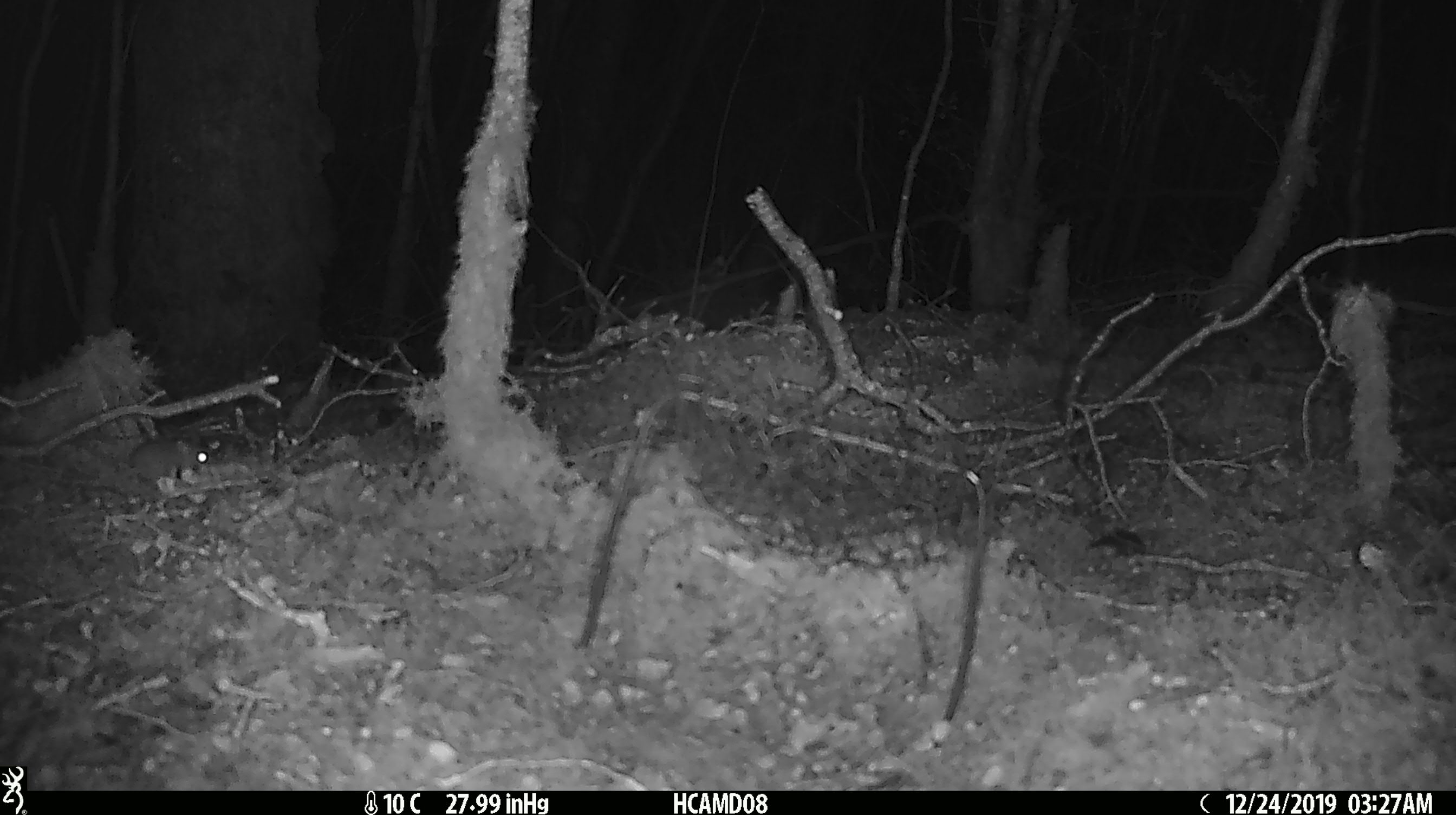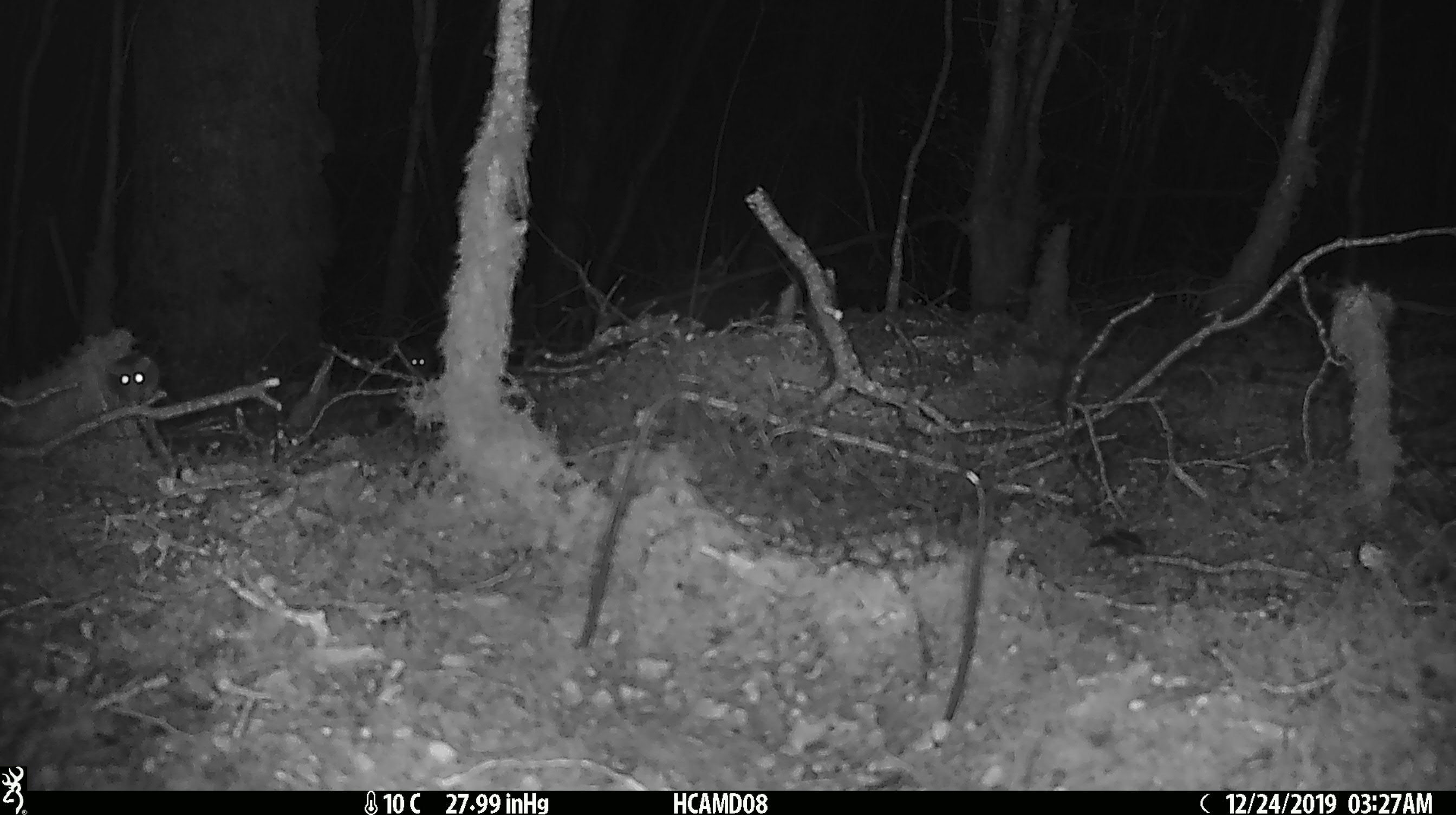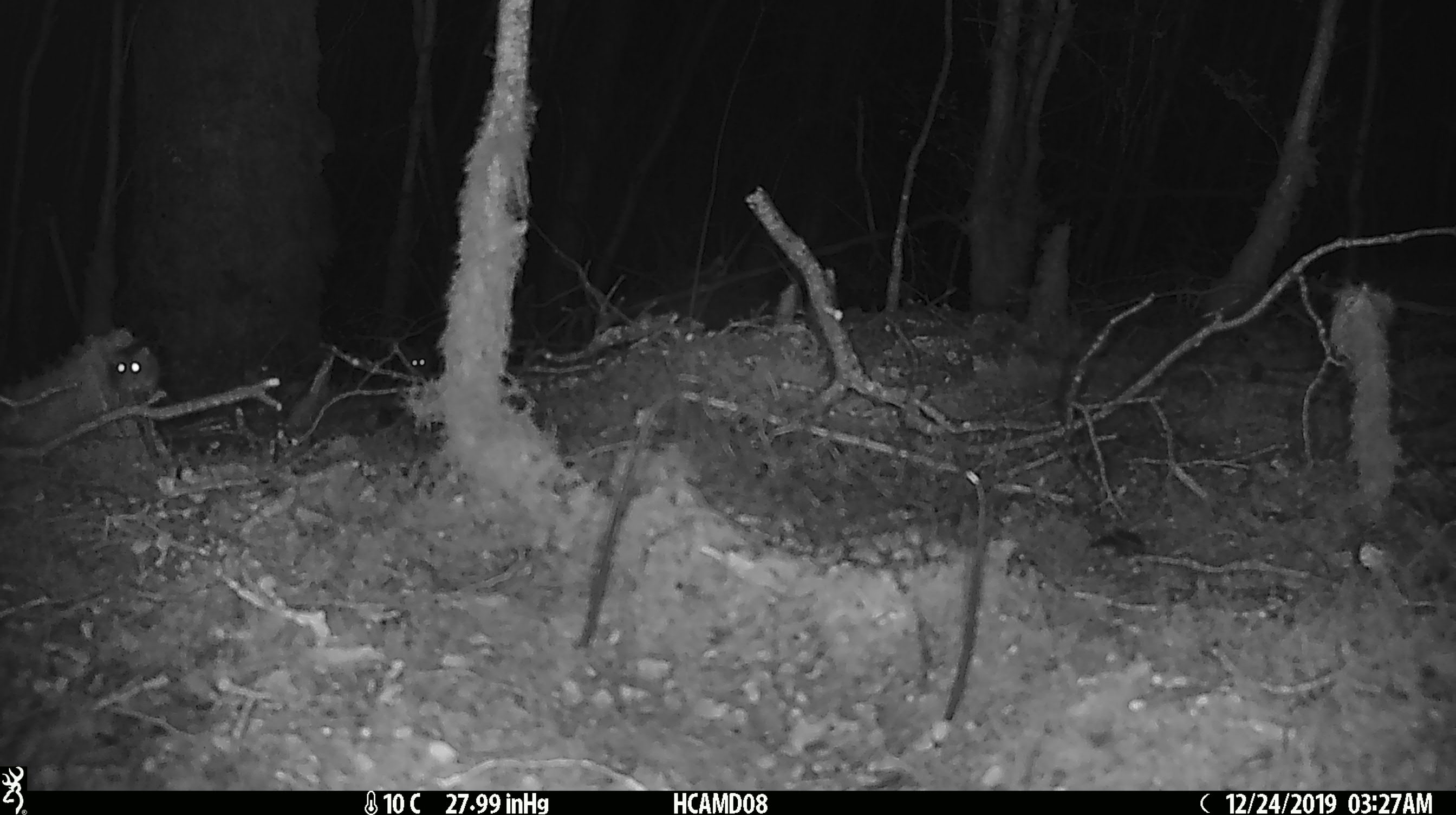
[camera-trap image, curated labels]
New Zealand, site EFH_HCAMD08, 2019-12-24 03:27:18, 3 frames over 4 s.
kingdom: Animalia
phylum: Chordata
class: Mammalia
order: Rodentia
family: Muridae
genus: Mus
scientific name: Mus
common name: mouse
Mouse (Mus).